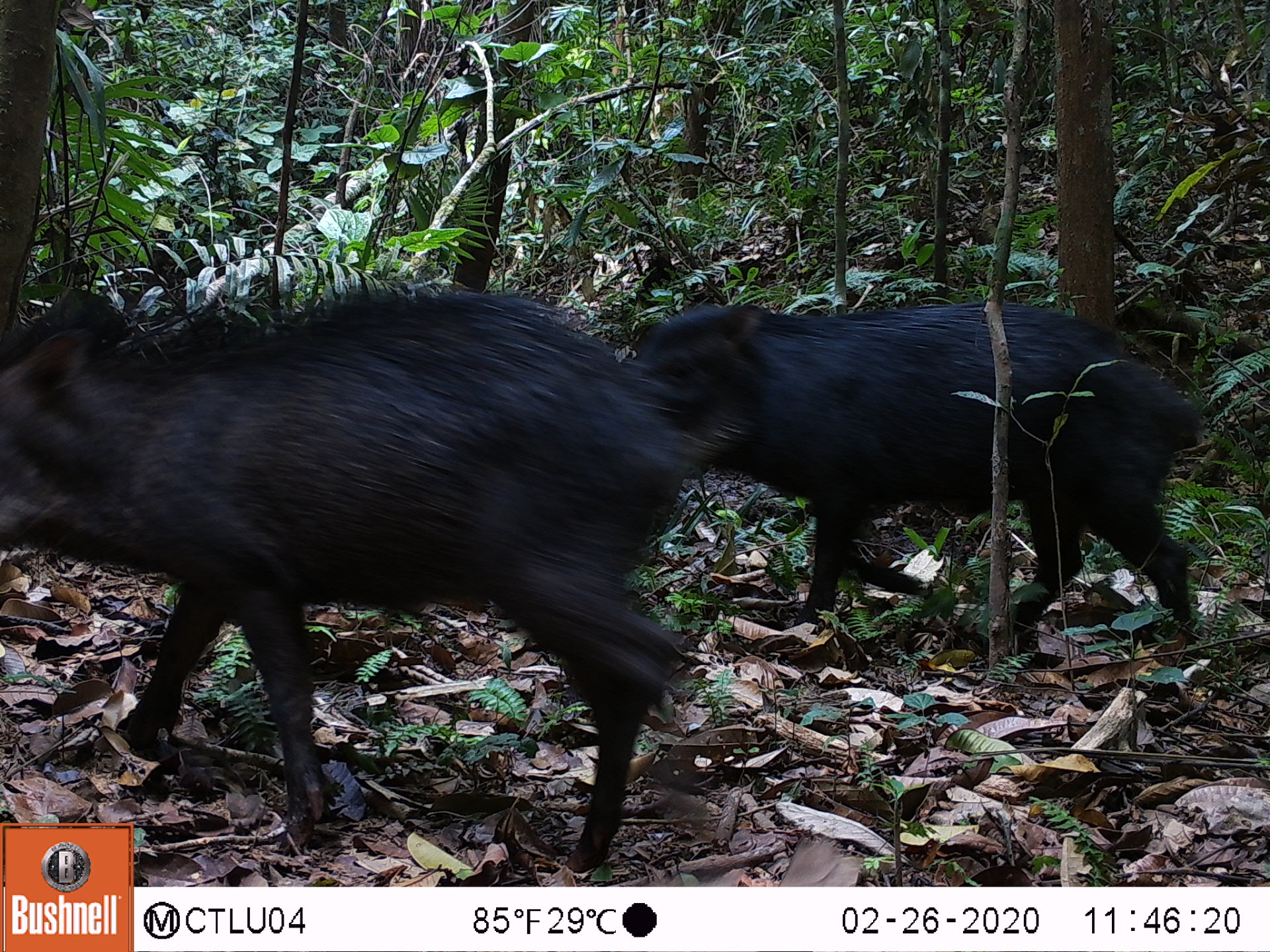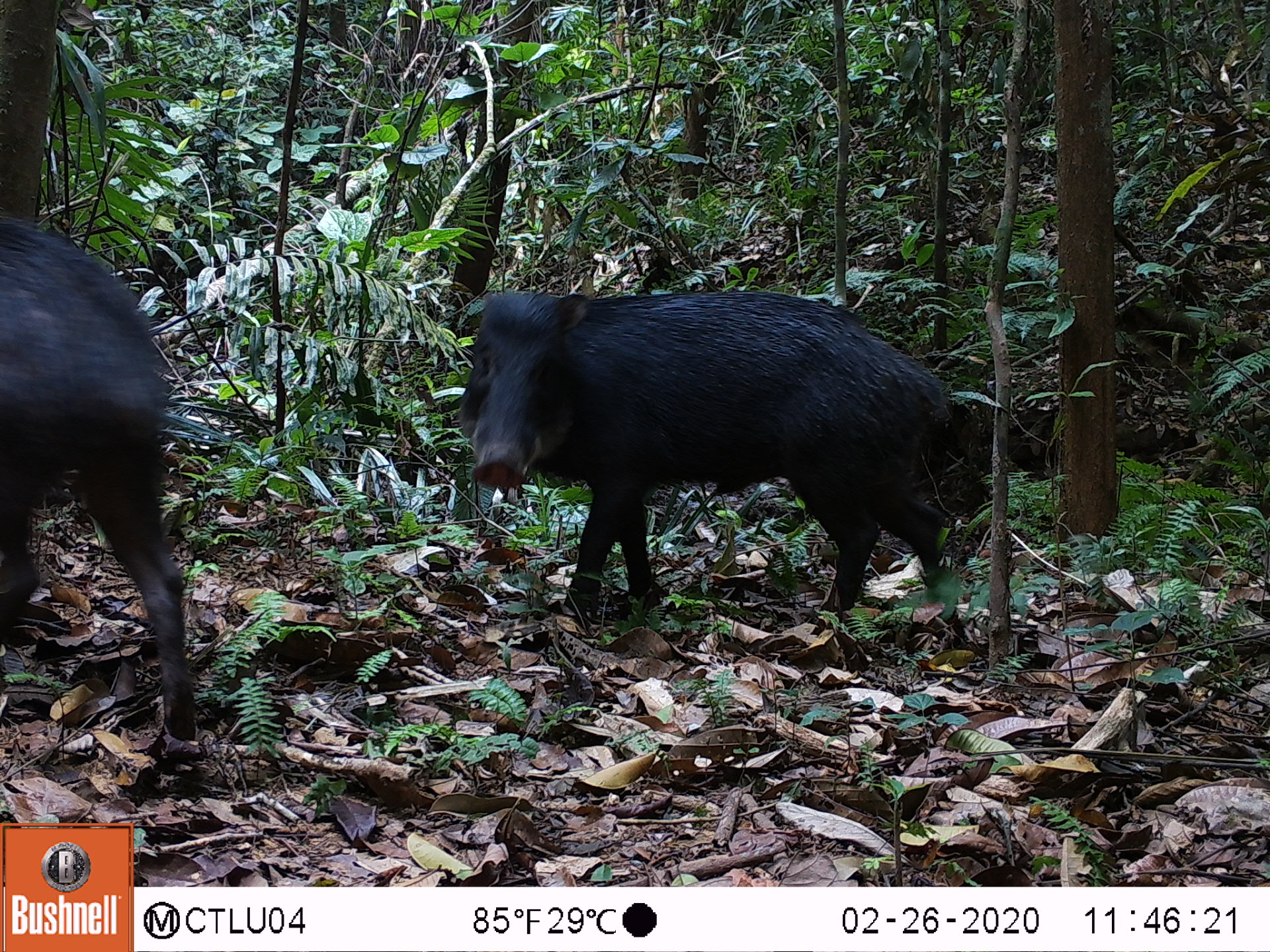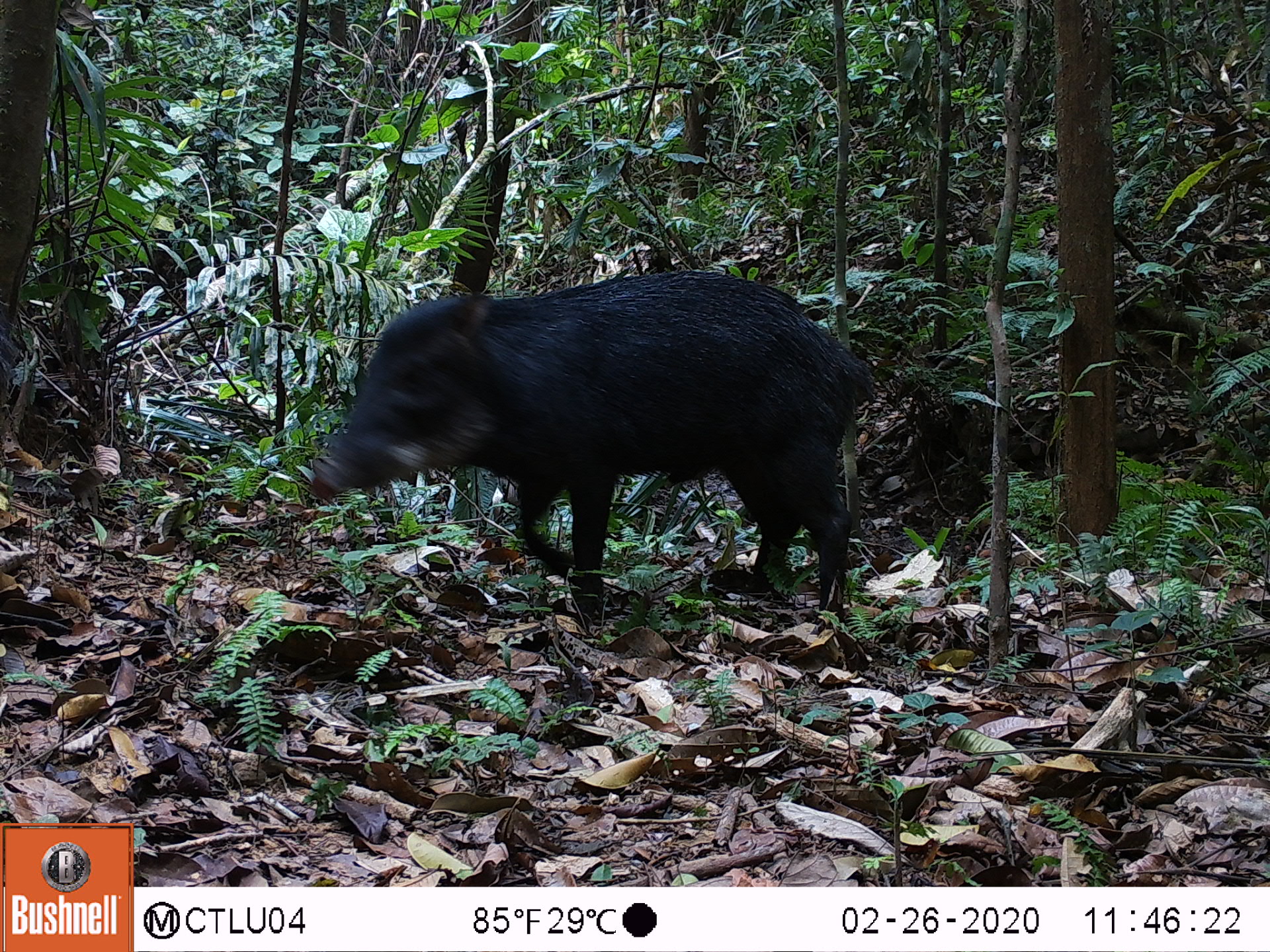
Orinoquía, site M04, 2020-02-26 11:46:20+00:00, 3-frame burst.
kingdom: Animalia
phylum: Chordata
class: Mammalia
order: Artiodactyla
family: Tayassuidae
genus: Tayassu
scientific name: Tayassu pecari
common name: white-lipped peccary